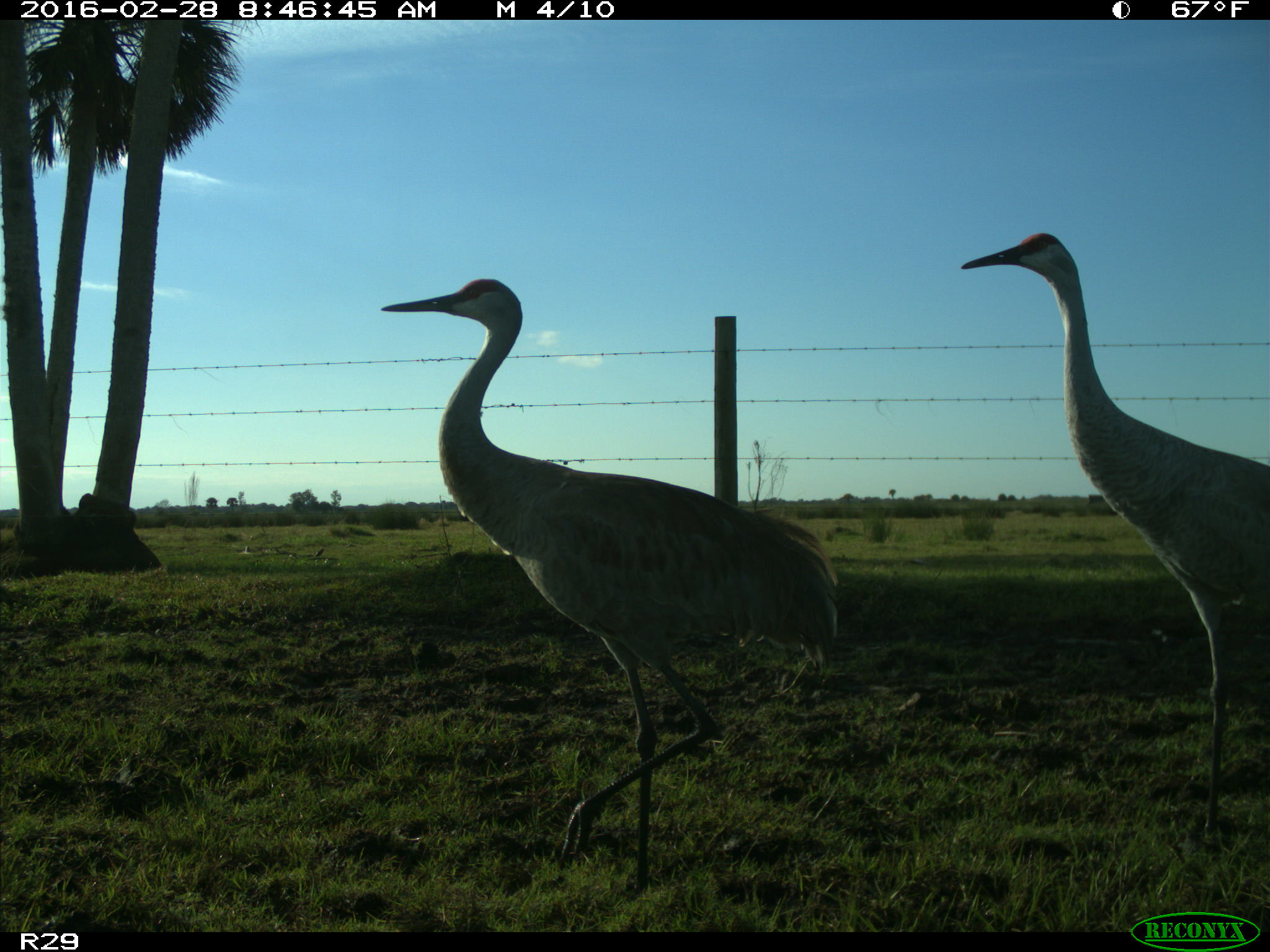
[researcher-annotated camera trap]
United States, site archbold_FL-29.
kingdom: Animalia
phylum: Chordata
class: Aves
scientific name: Aves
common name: birds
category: unidentified bird